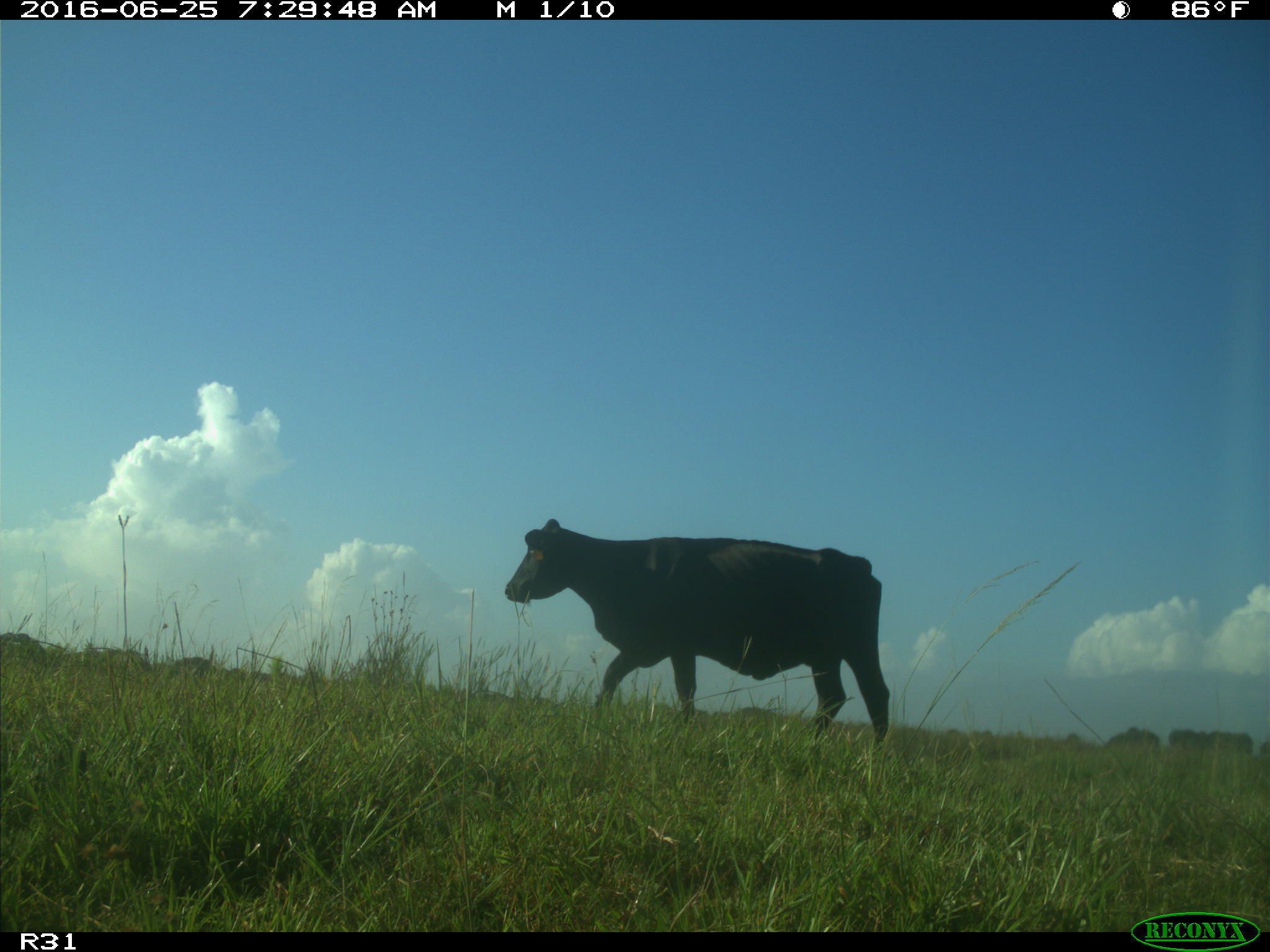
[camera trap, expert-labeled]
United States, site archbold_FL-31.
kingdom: Animalia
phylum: Chordata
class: Mammalia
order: Artiodactyla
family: Bovidae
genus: Bos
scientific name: Bos taurus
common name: domestic cow